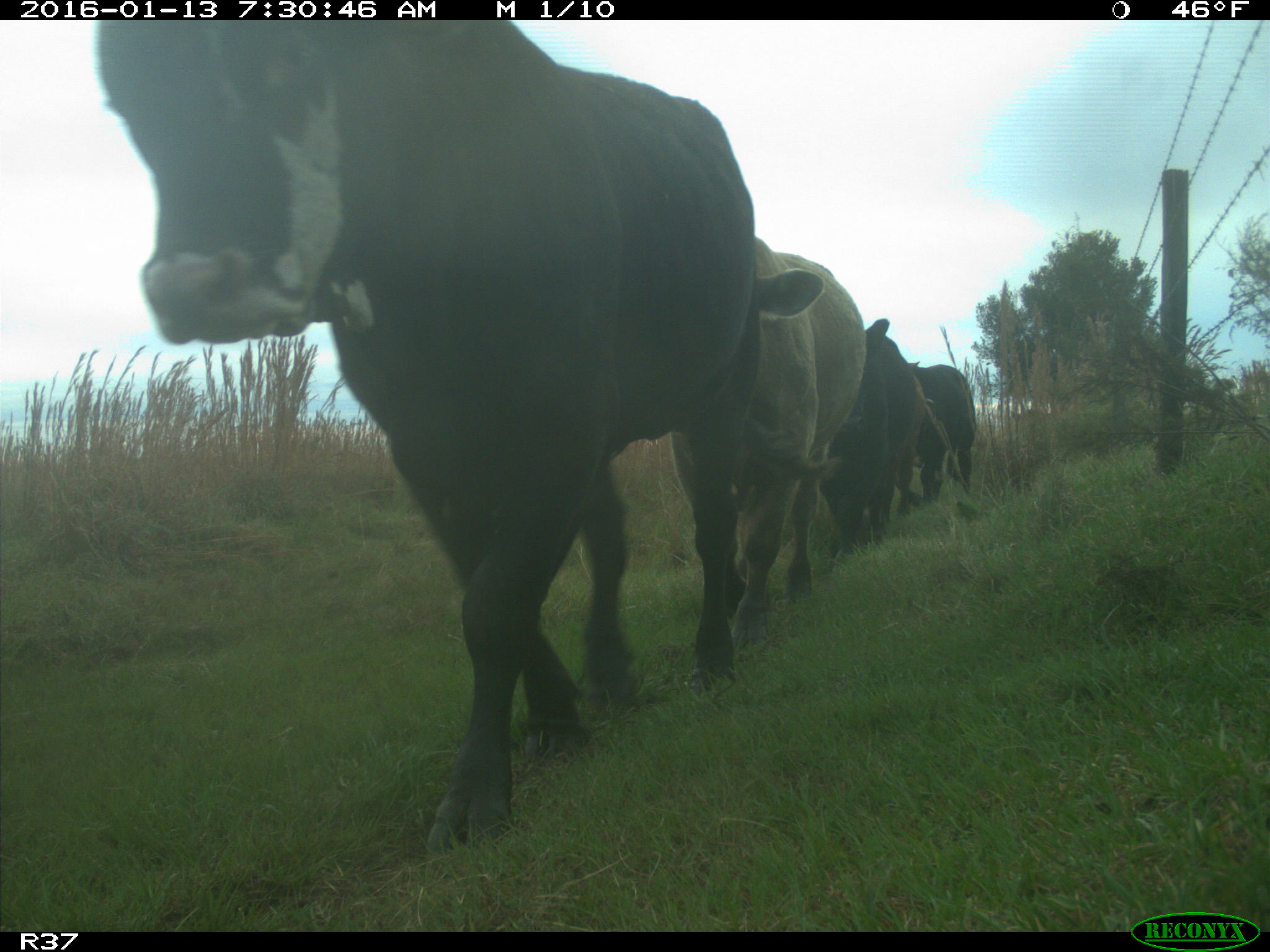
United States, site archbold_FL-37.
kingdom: Animalia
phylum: Chordata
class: Mammalia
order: Artiodactyla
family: Bovidae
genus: Bos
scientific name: Bos taurus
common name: domestic cow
Bos taurus (domestic cow).